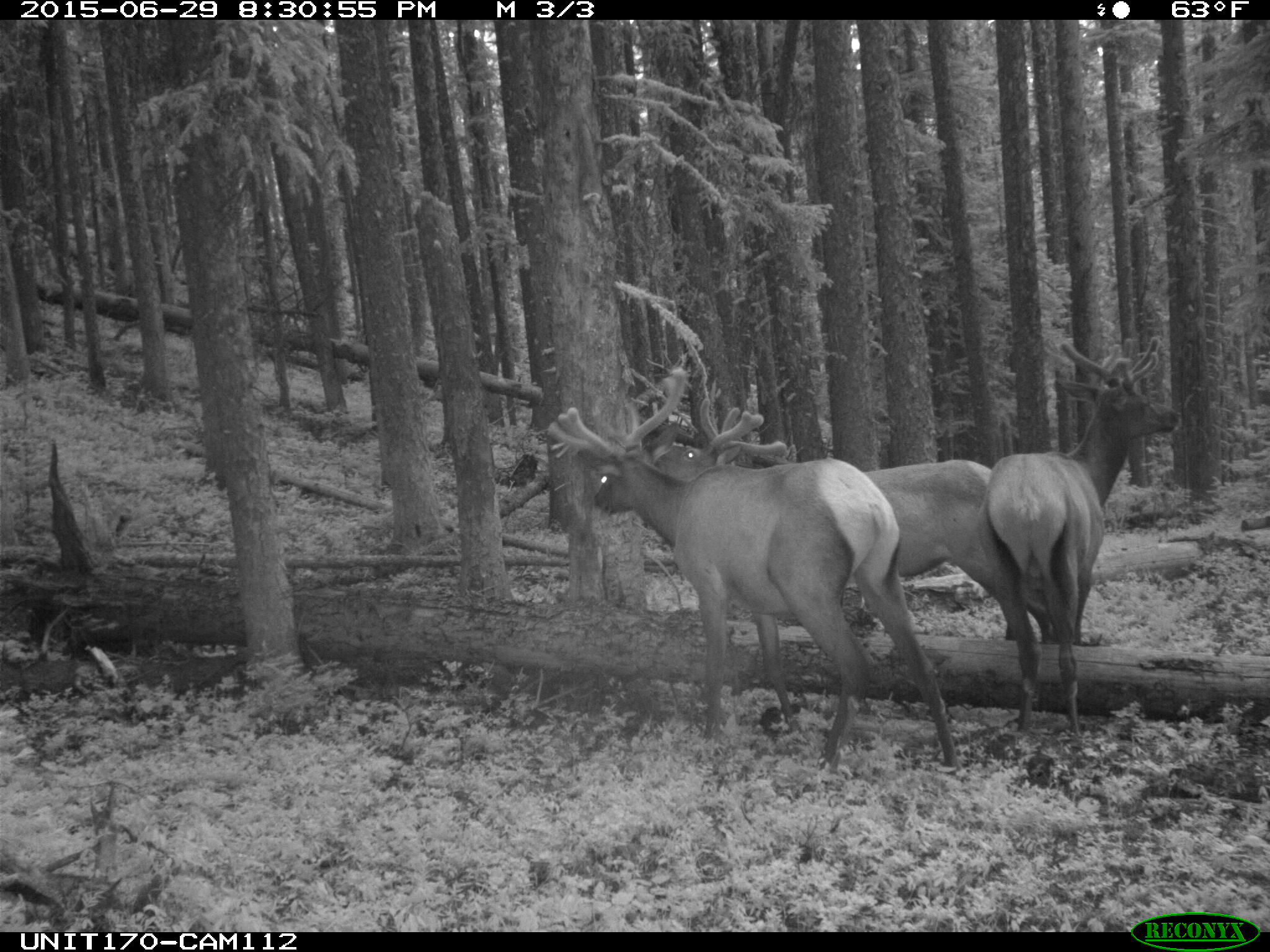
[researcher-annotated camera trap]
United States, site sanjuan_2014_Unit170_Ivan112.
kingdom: Animalia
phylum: Chordata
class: Mammalia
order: Artiodactyla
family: Cervidae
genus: Cervus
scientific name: Cervus elaphus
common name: red deer